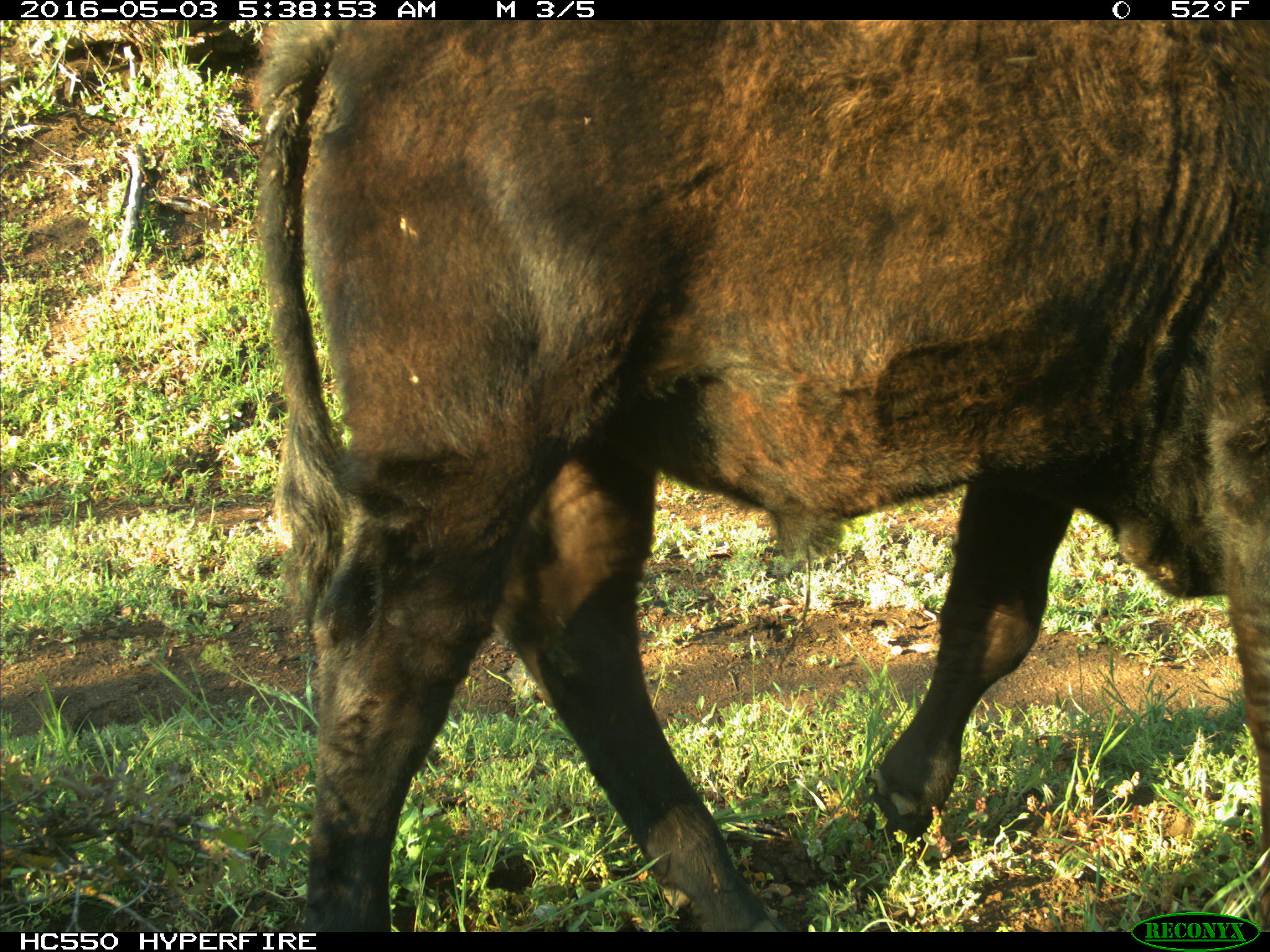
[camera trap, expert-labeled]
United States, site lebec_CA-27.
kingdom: Animalia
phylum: Chordata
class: Mammalia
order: Artiodactyla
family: Bovidae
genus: Bos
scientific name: Bos taurus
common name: domestic cow